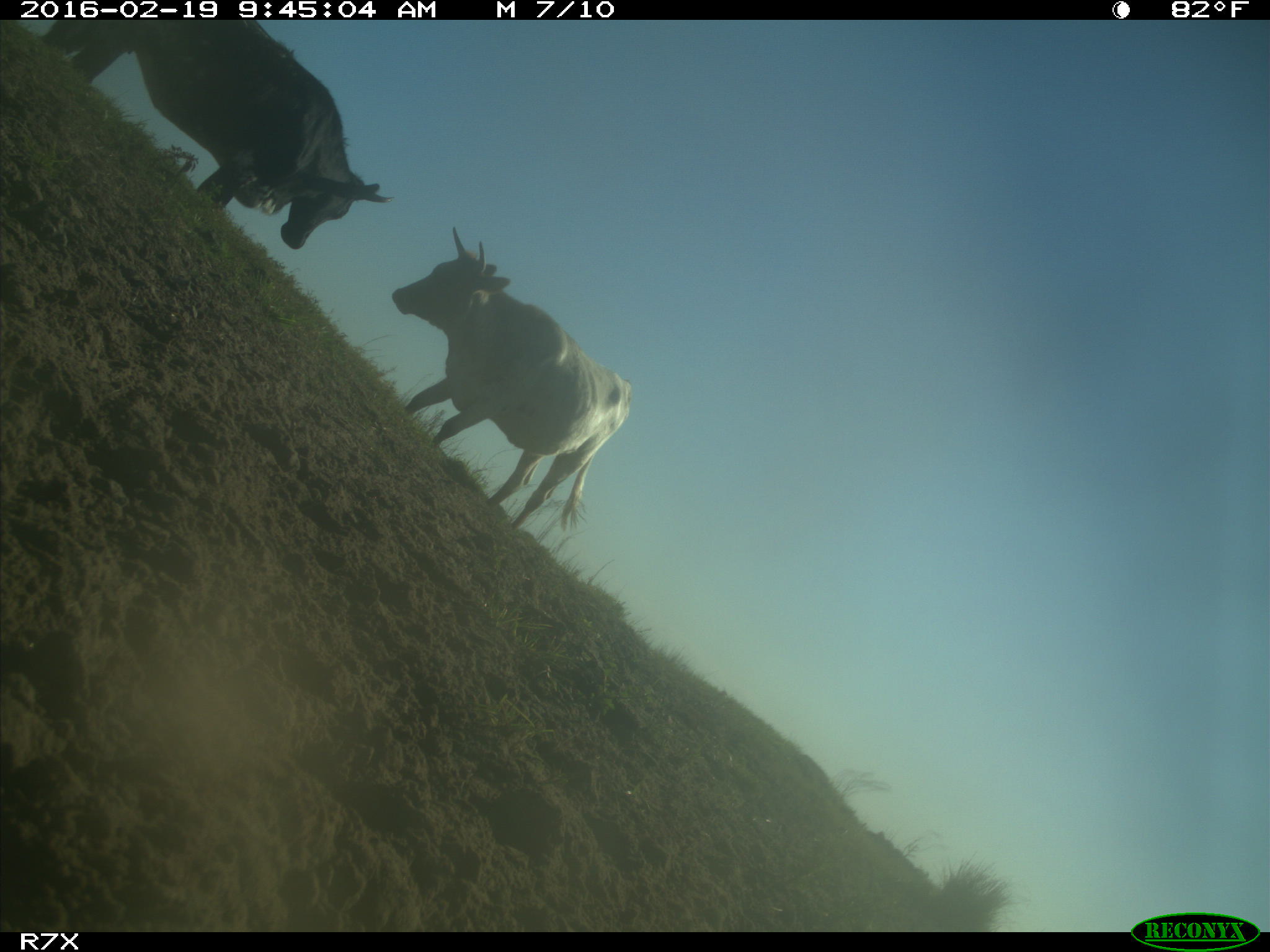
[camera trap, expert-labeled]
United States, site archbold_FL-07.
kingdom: Animalia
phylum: Chordata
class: Mammalia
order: Artiodactyla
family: Bovidae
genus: Bos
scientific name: Bos taurus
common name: domestic cow